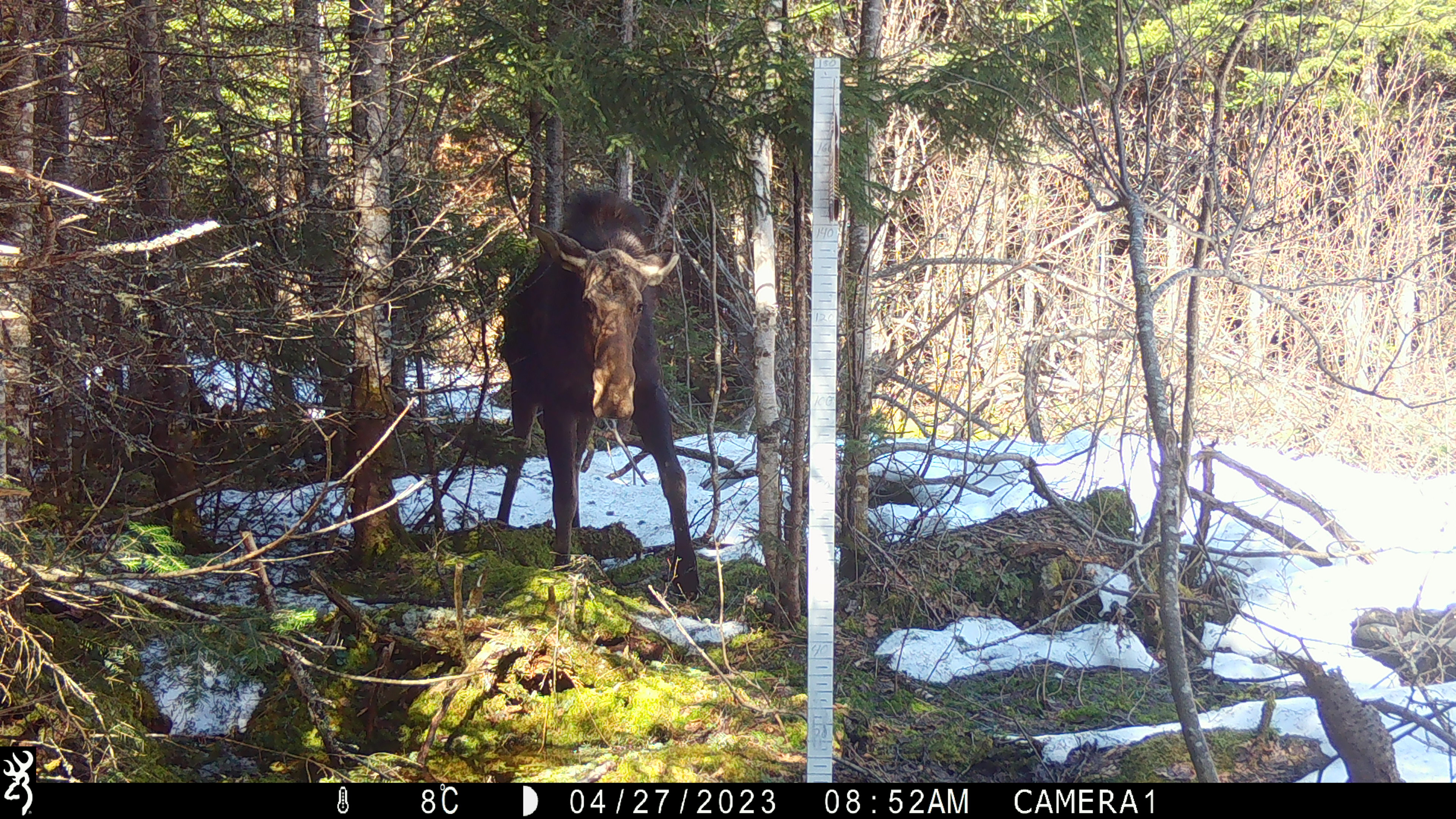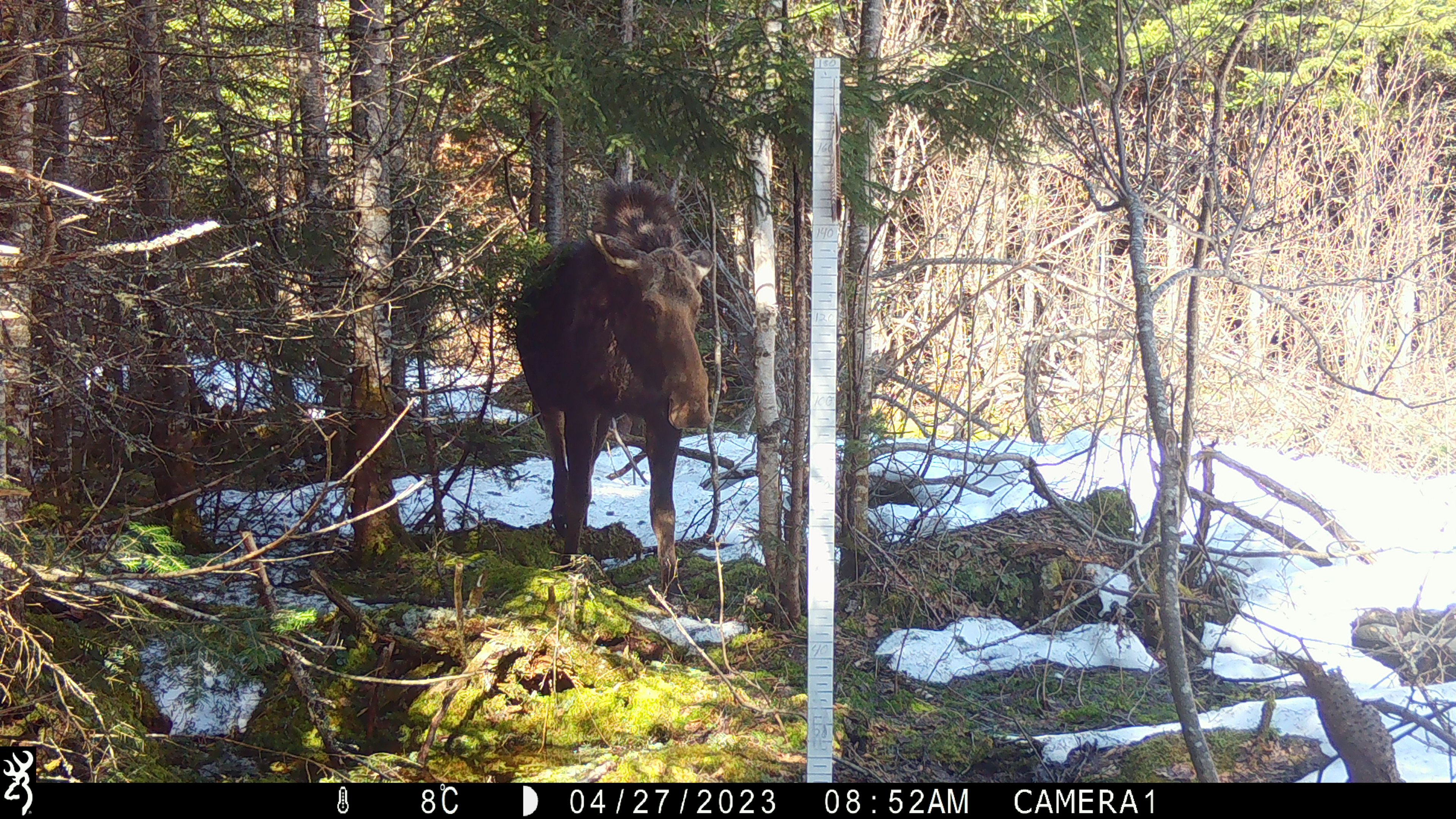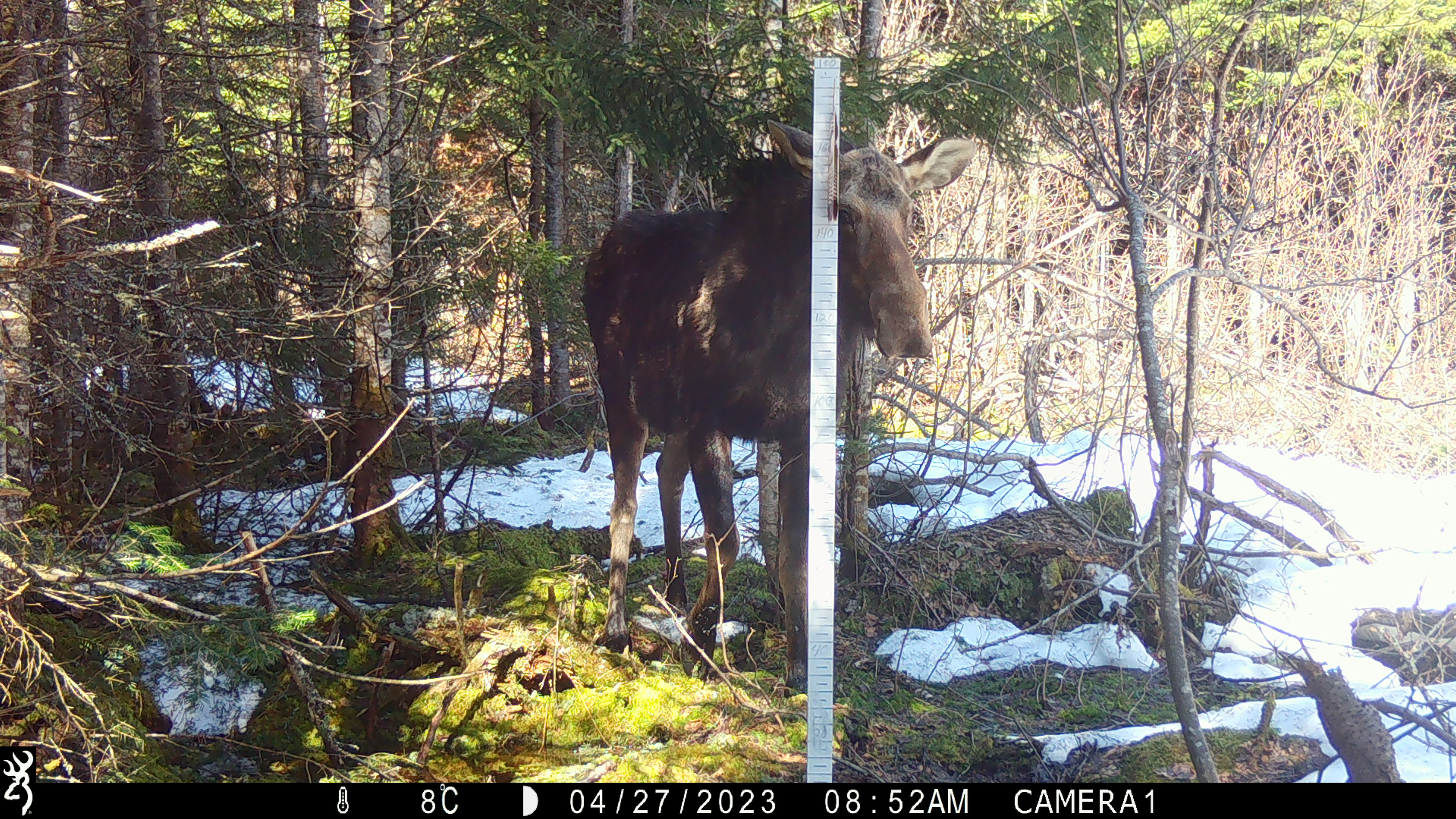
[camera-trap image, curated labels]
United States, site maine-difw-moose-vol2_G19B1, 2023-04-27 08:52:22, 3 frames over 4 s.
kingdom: Animalia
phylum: Chordata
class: Mammalia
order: Artiodactyla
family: Cervidae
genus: Alces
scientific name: Alces alces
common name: moose